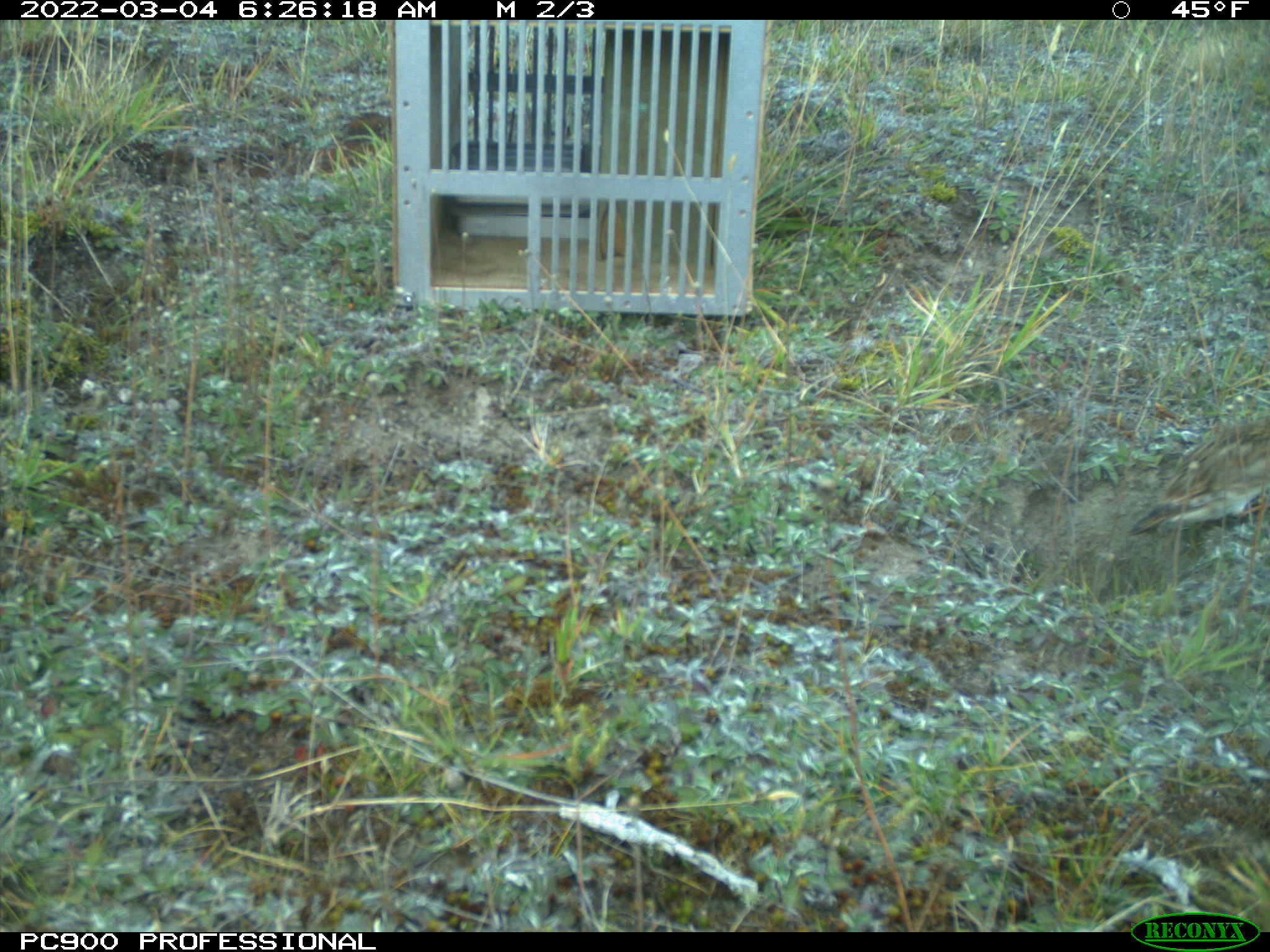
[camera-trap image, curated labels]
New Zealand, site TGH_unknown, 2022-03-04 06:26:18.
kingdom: Animalia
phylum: Chordata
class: Aves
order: Passeriformes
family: Motacillidae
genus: Anthus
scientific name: Anthus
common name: pipit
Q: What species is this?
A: Pipit (Anthus).